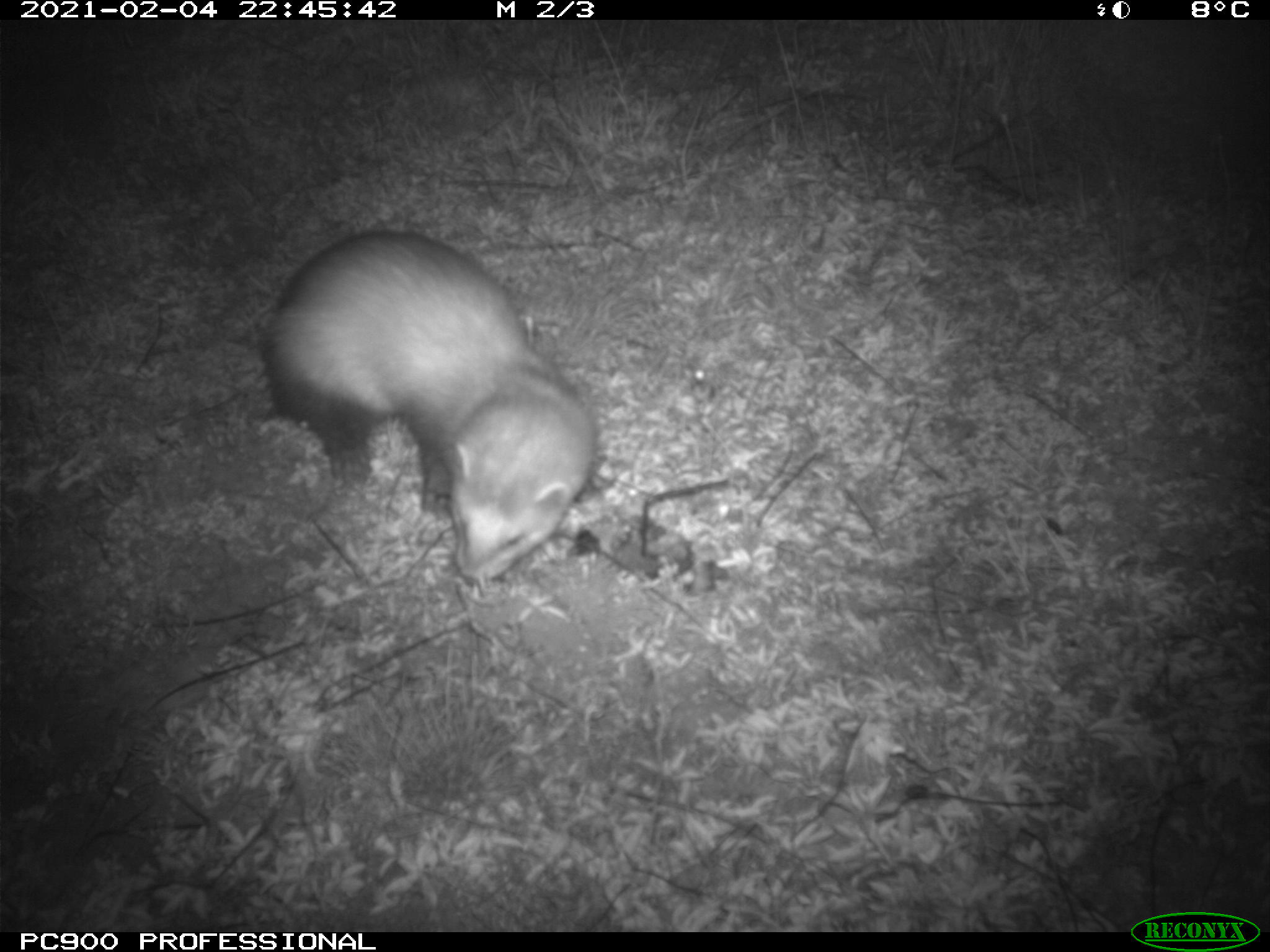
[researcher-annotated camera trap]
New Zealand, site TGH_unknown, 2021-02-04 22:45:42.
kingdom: Animalia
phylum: Chordata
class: Mammalia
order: Carnivora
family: Mustelidae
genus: Mustela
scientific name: Mustela furo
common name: ferret